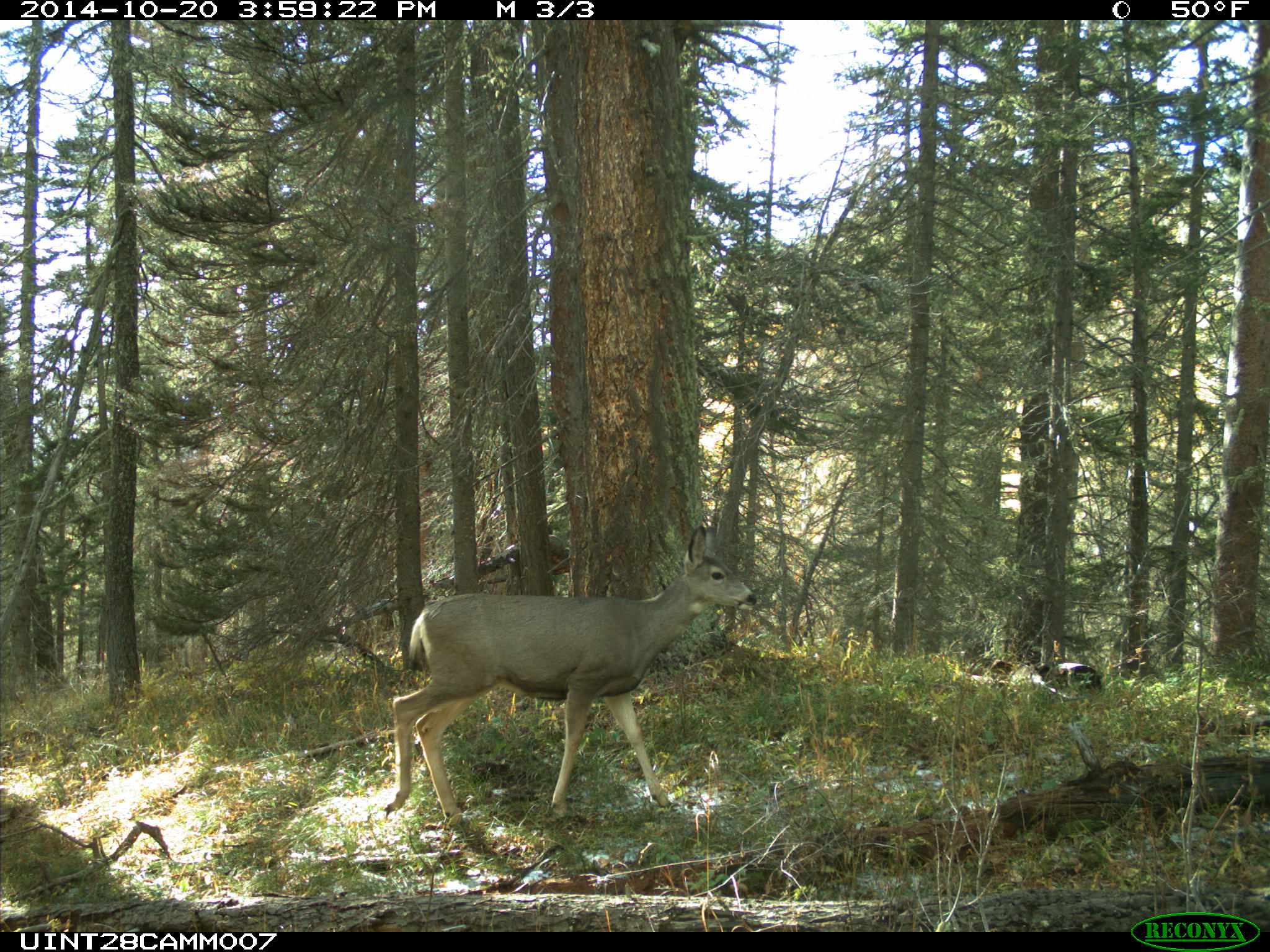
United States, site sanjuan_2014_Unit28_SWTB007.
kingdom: Animalia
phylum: Chordata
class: Mammalia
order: Artiodactyla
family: Cervidae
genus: Odocoileus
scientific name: Odocoileus hemionus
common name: mule deer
Odocoileus hemionus (mule deer).